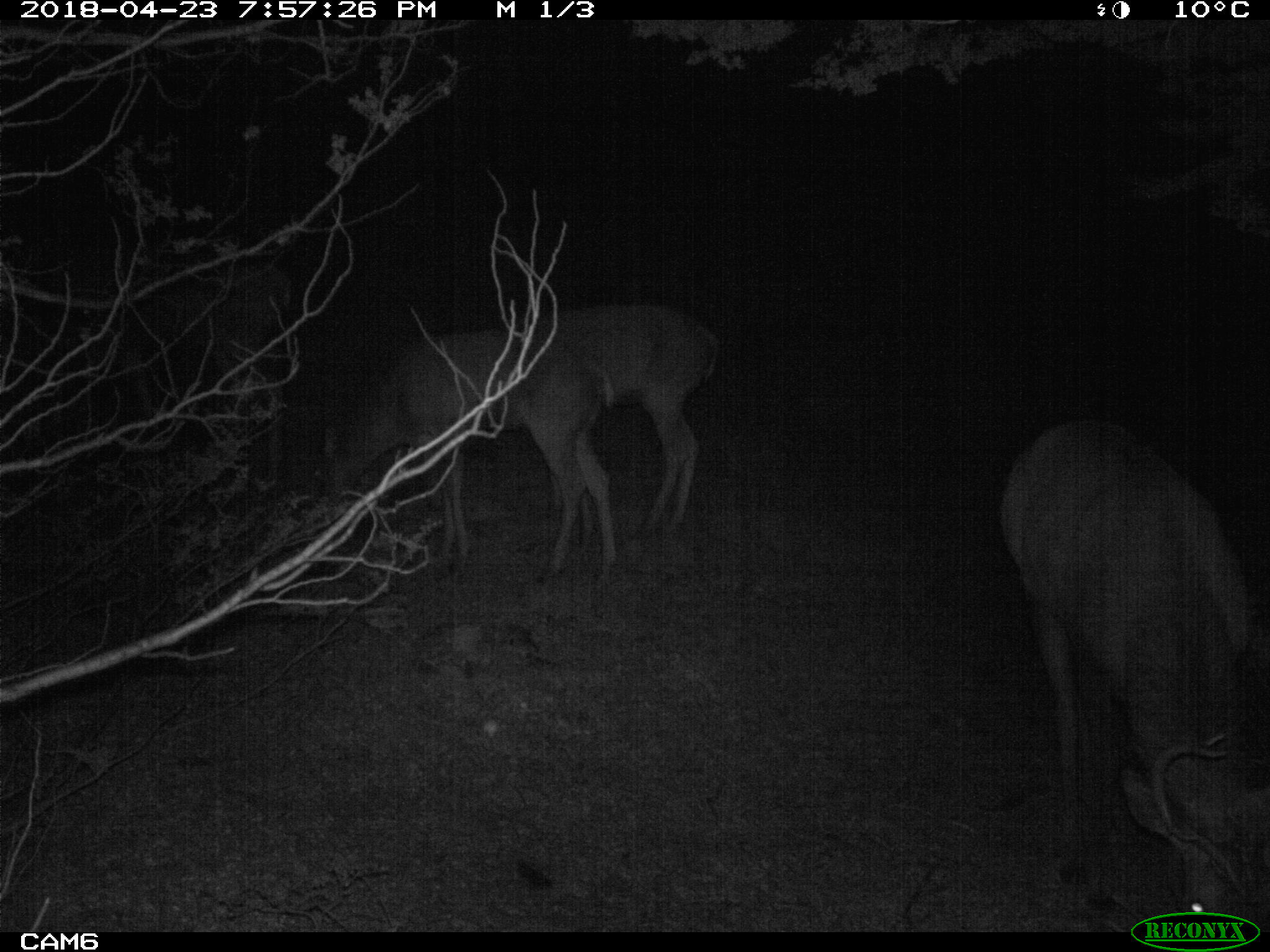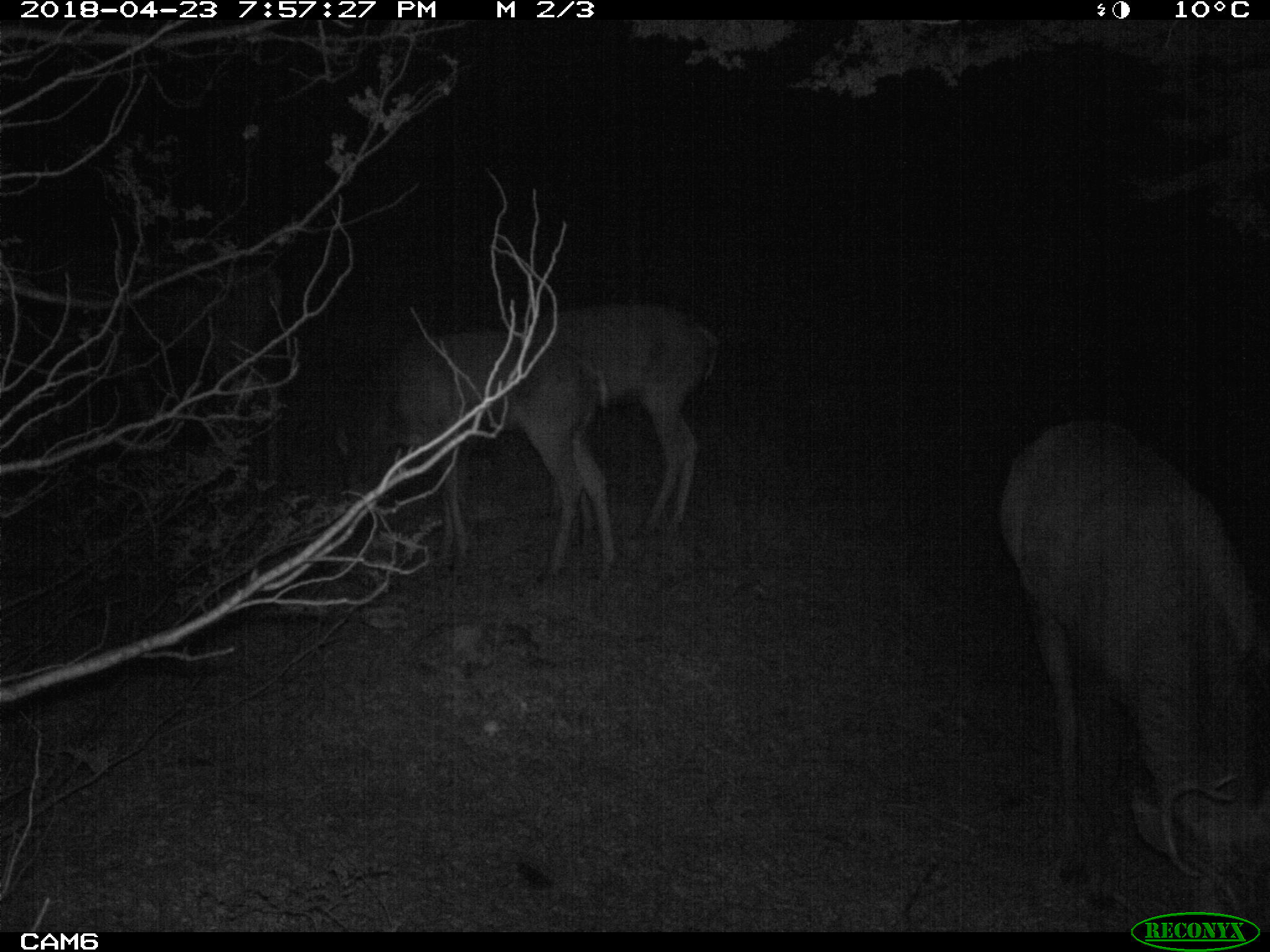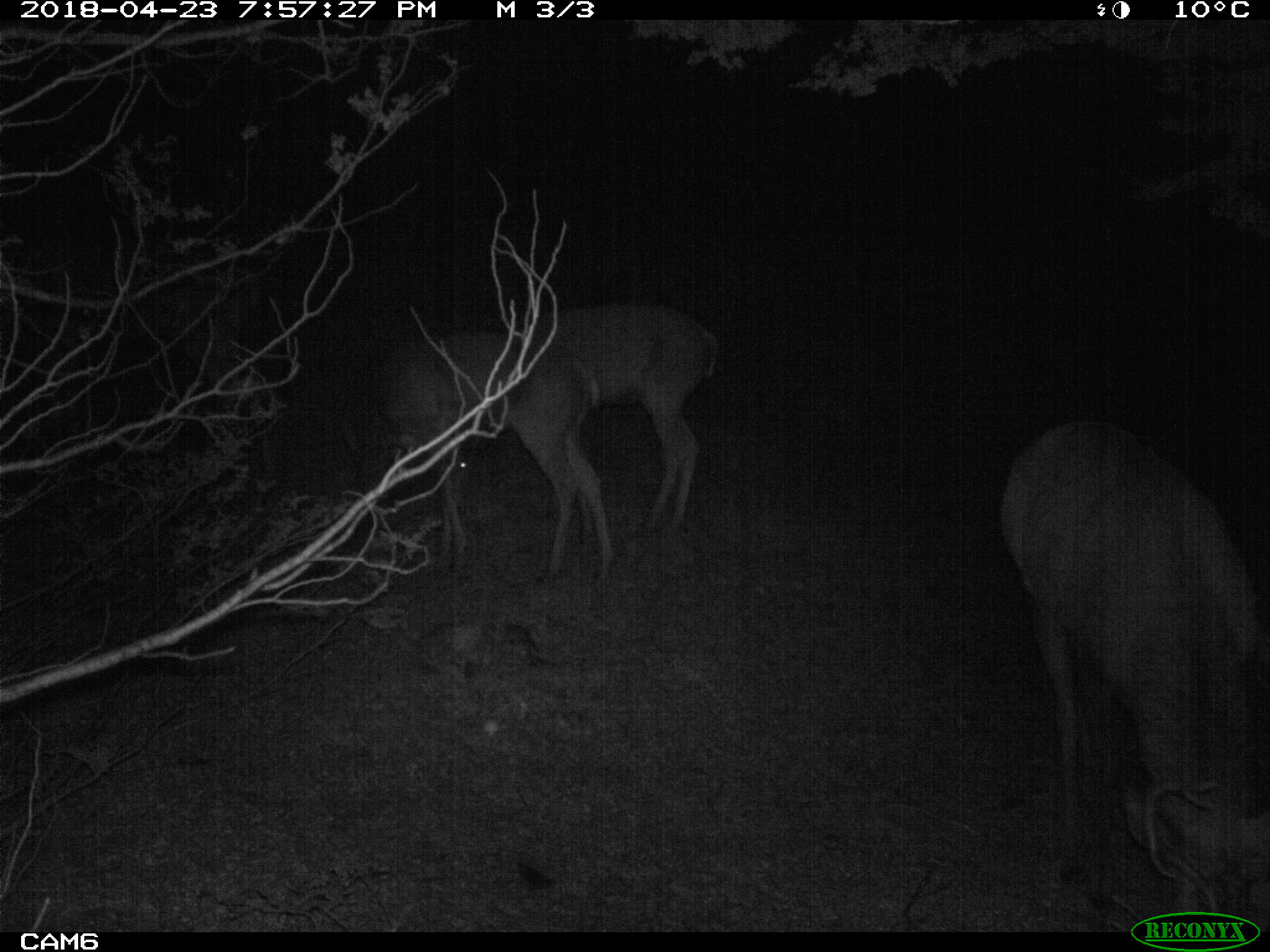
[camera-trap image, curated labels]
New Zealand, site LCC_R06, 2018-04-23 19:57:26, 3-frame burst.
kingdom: Animalia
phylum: Chordata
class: Mammalia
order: Artiodactyla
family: Cervidae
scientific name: Cervidae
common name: deer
Deer (Cervidae).